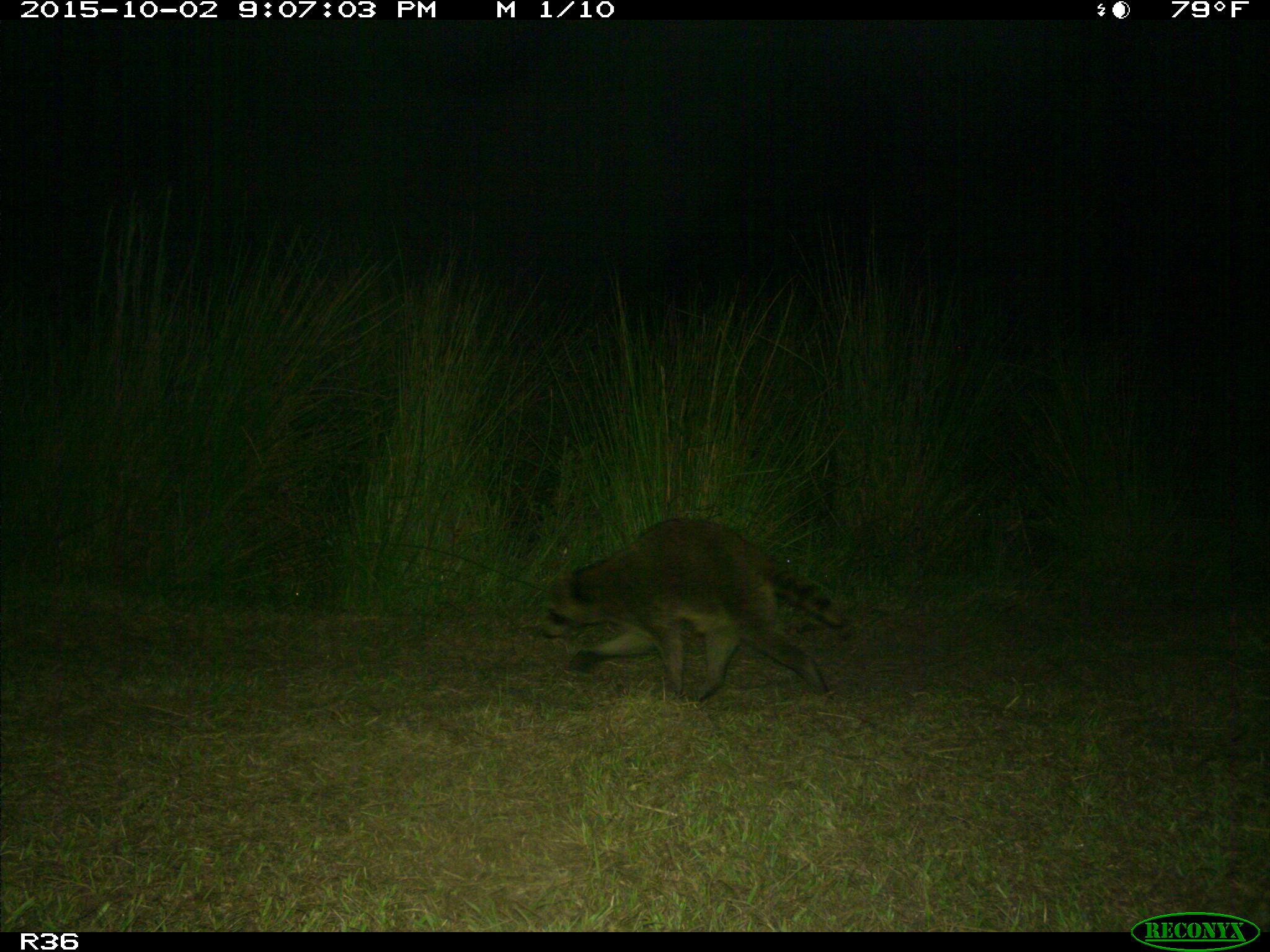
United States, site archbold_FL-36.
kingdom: Animalia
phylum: Chordata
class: Mammalia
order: Carnivora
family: Procyonidae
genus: Procyon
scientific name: Procyon lotor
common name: common raccoon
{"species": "Procyon lotor (common raccoon)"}